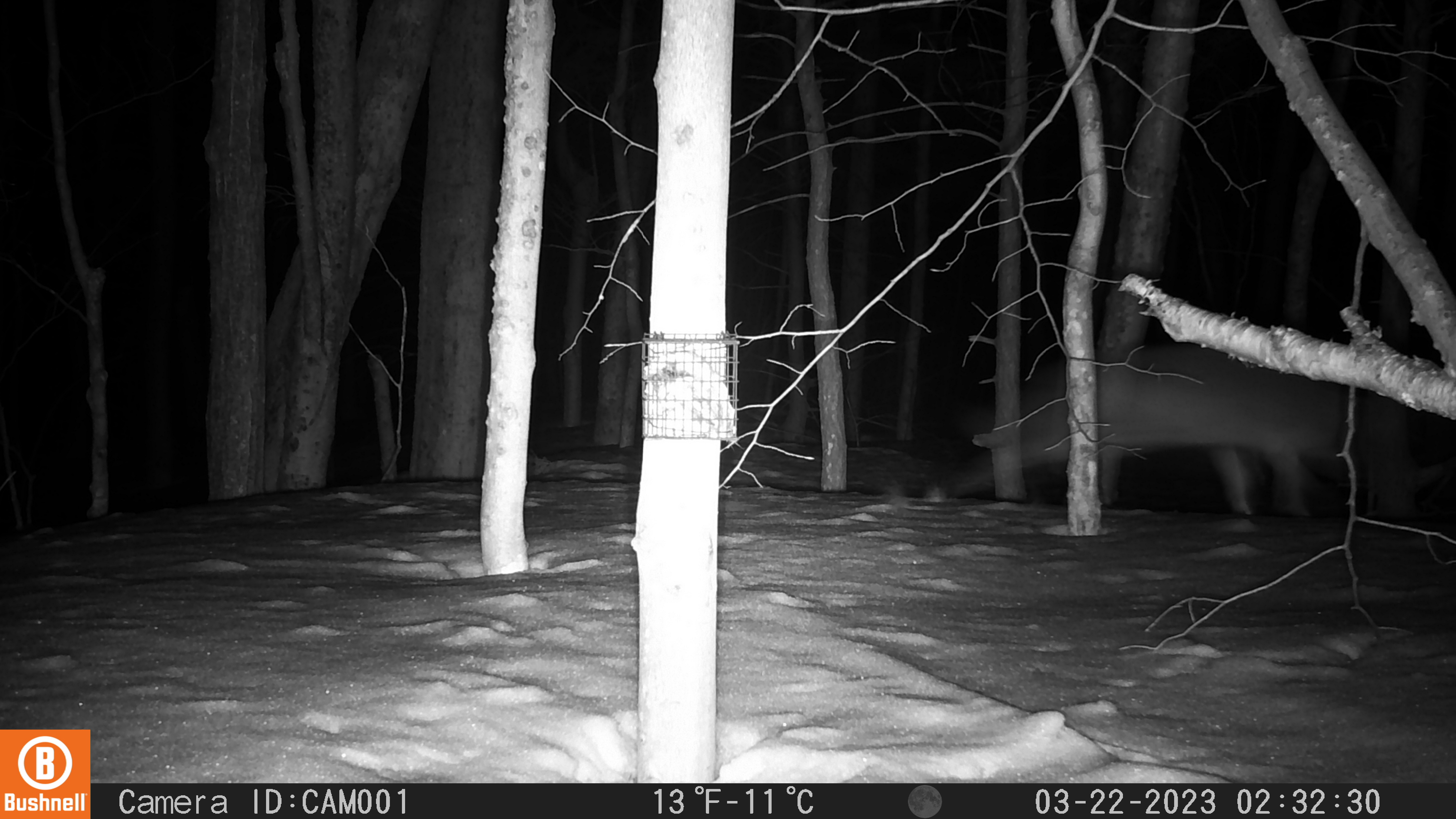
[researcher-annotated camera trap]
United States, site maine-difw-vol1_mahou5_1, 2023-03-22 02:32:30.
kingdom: Animalia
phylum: Chordata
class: Mammalia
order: Carnivora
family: Canidae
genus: Canis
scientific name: Canis latrans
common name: coyote